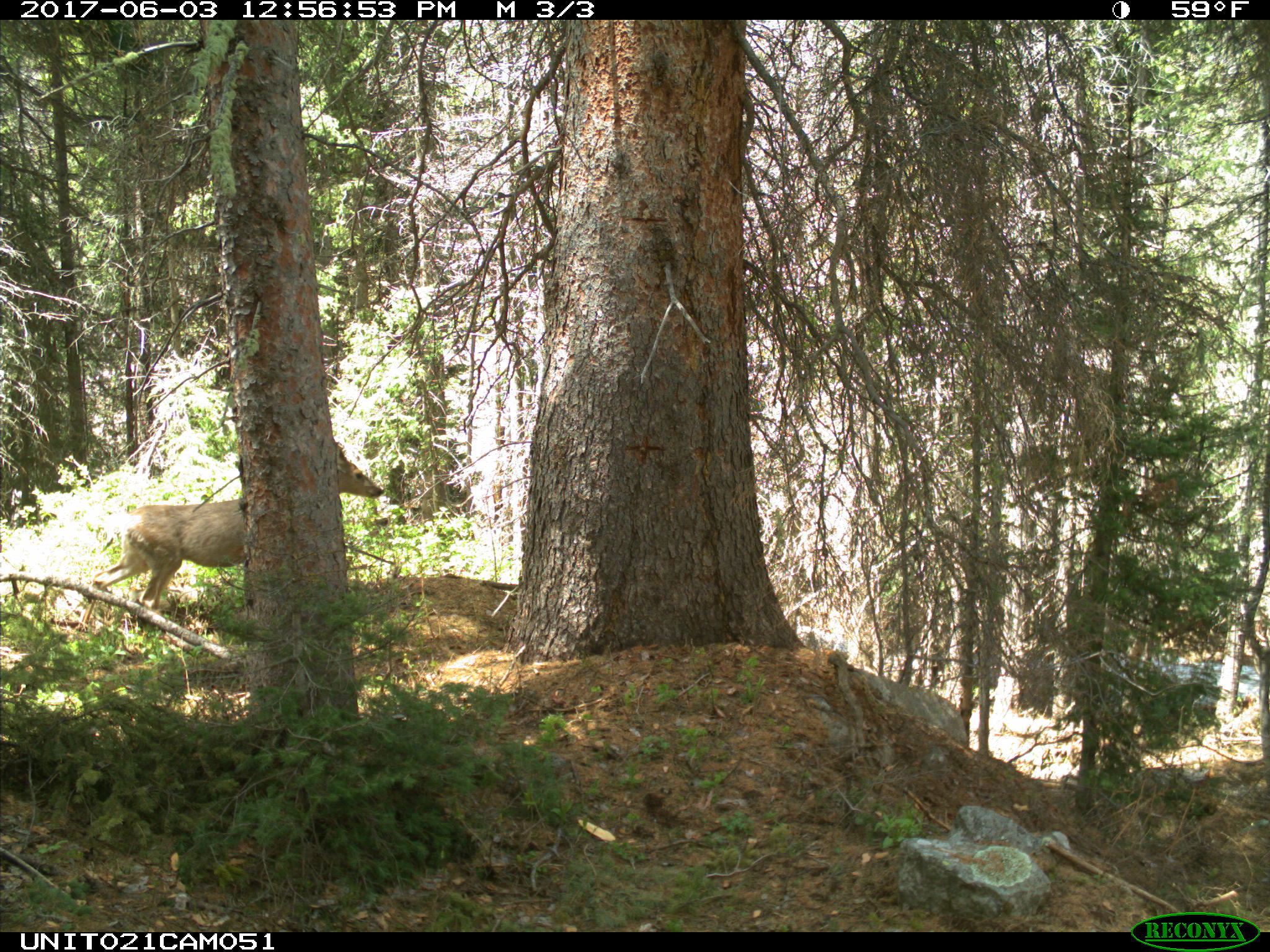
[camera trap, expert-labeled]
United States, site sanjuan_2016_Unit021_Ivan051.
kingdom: Animalia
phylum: Chordata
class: Mammalia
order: Artiodactyla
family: Cervidae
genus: Odocoileus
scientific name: Odocoileus hemionus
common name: mule deer